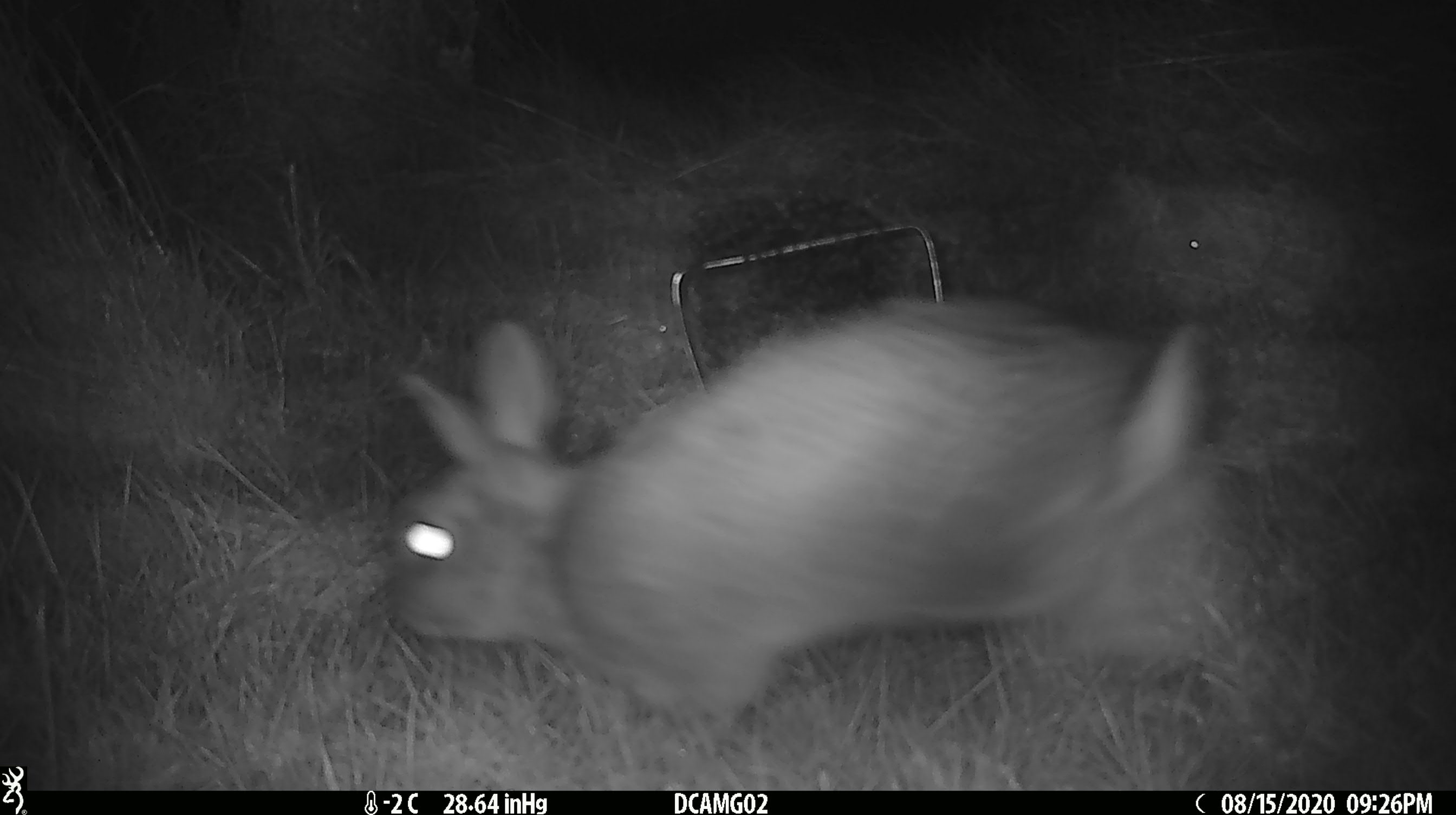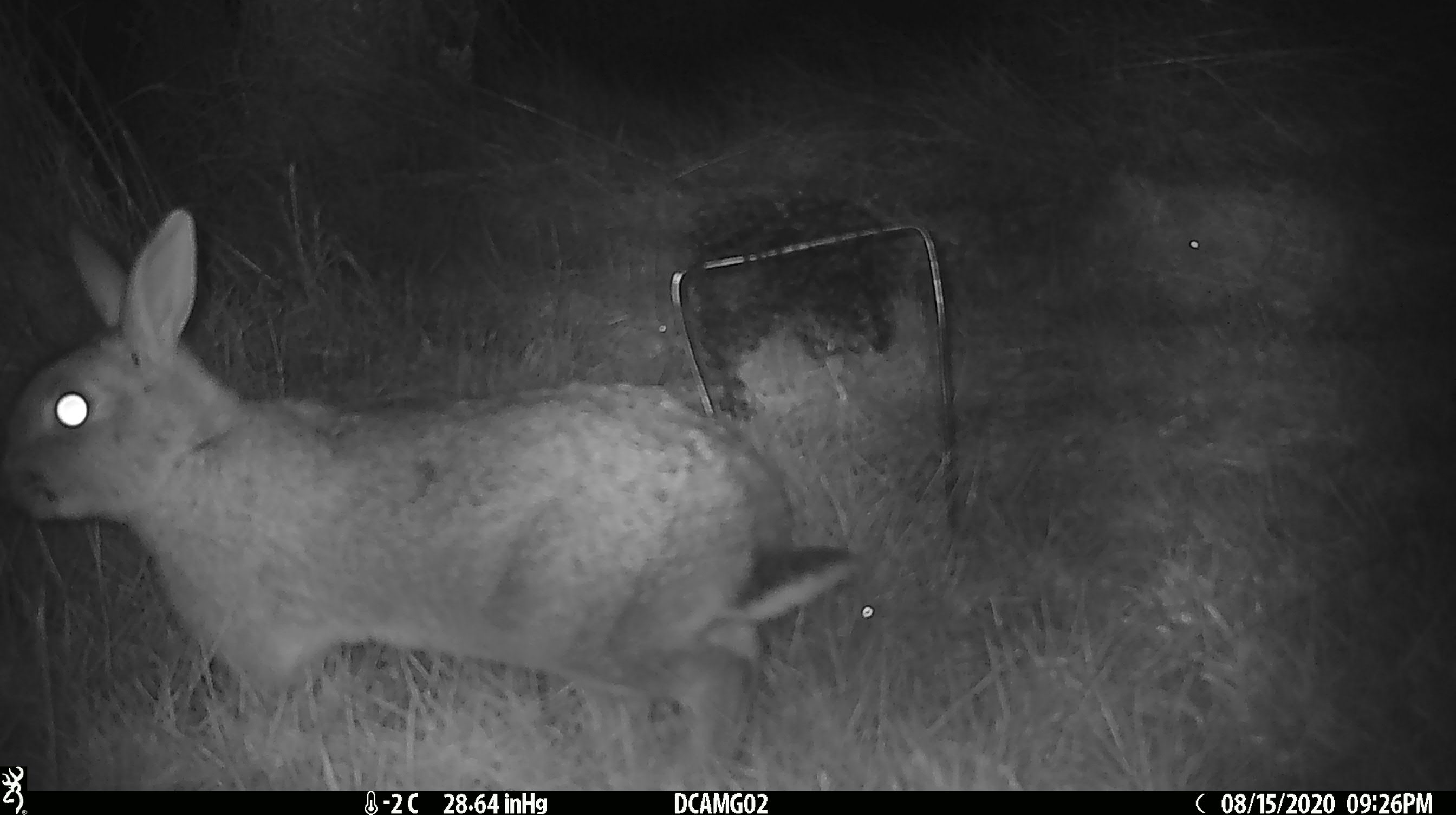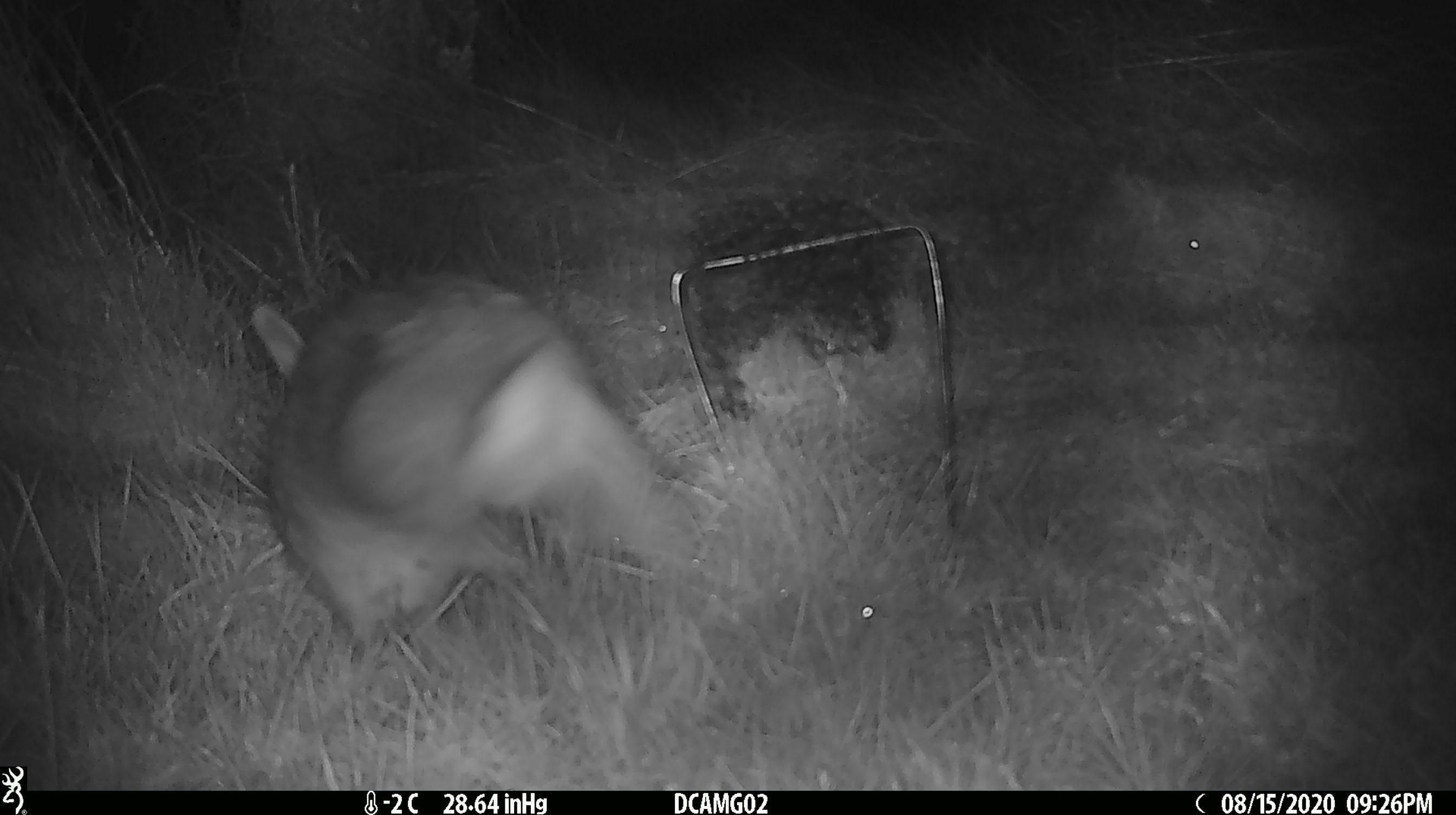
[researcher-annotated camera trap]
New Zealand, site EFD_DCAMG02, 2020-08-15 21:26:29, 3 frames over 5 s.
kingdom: Animalia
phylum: Chordata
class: Mammalia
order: Lagomorpha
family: Leporidae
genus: Oryctolagus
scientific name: Oryctolagus cuniculus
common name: european rabbit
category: rabbit